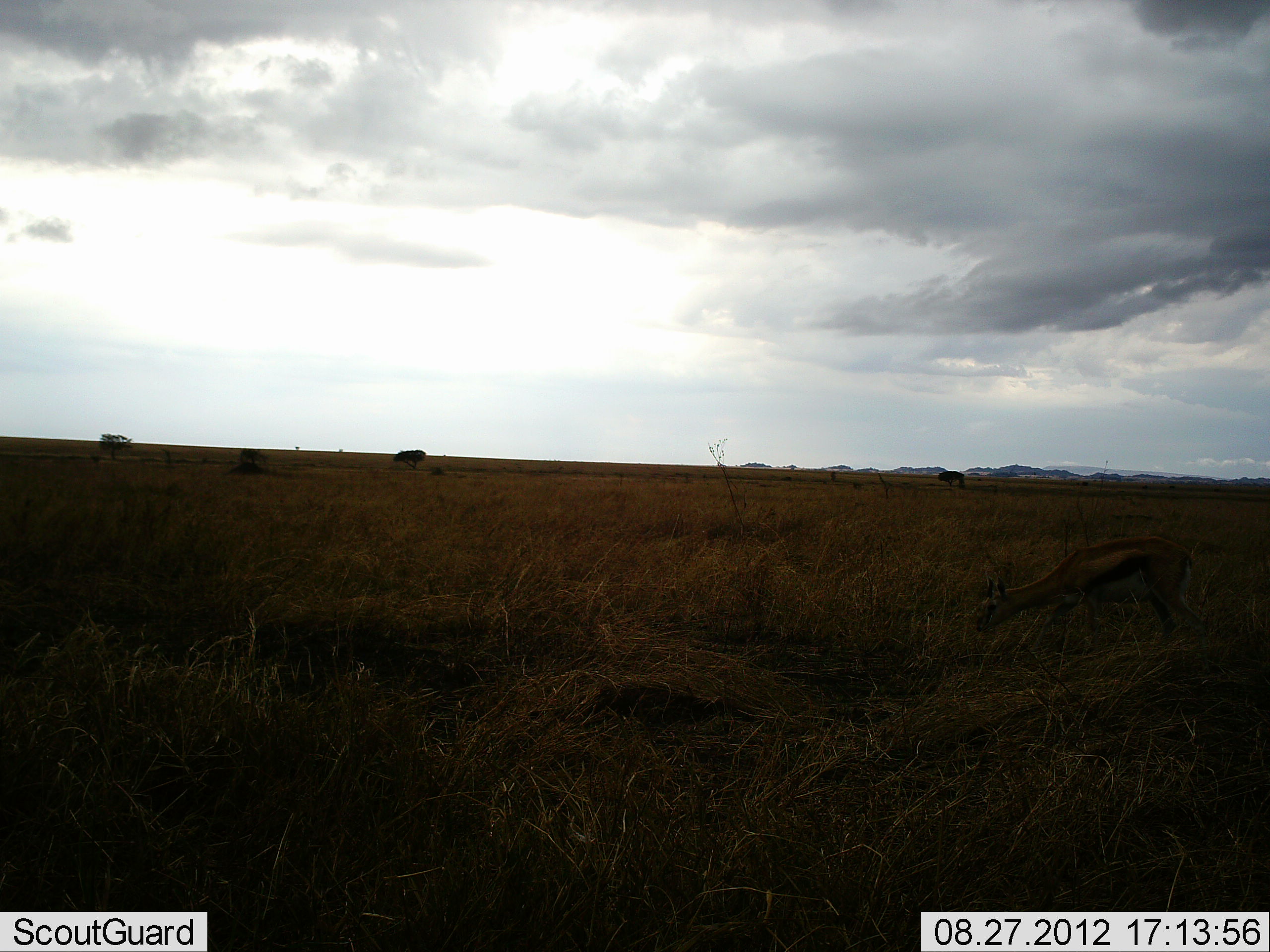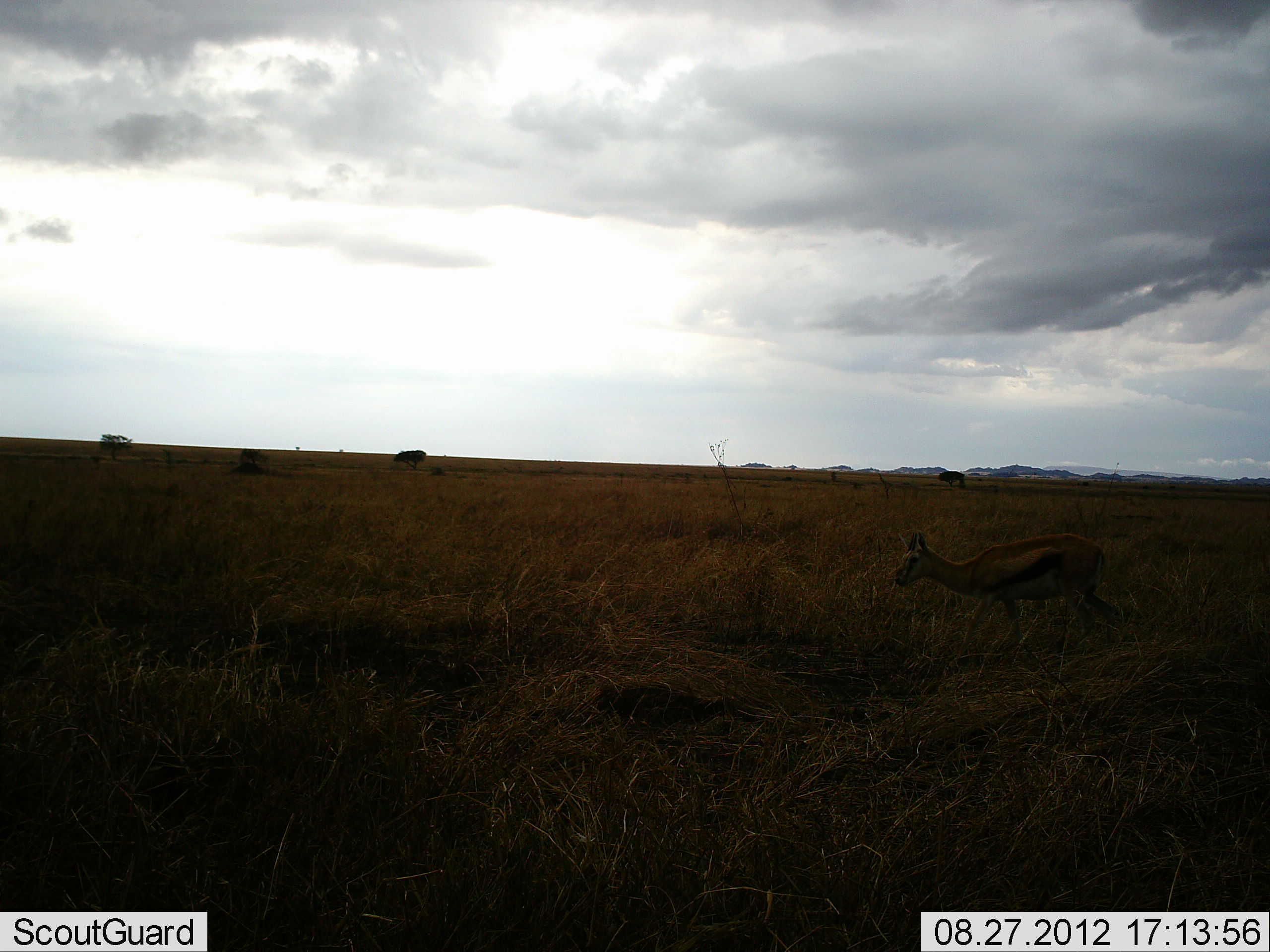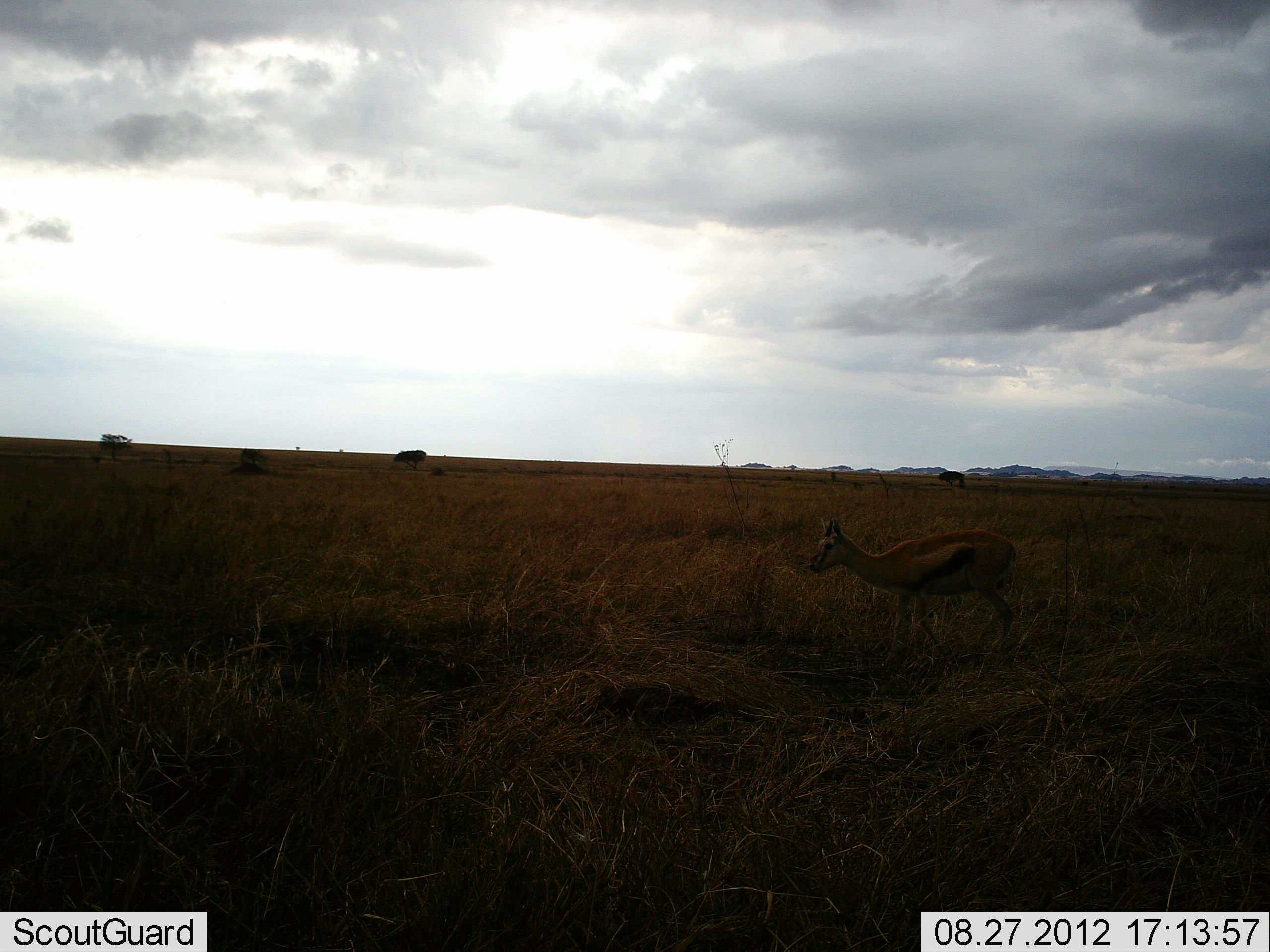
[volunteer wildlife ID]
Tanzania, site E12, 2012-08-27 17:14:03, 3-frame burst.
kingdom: Animalia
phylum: Chordata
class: Mammalia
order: Artiodactyla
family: Bovidae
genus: Eudorcas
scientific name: Eudorcas thomsonii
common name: thomson's gazelle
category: gazellethomsons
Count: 1.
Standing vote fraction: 0%.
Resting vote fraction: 0%.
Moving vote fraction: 100%.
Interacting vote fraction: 0%.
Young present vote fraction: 0%.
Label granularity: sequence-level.